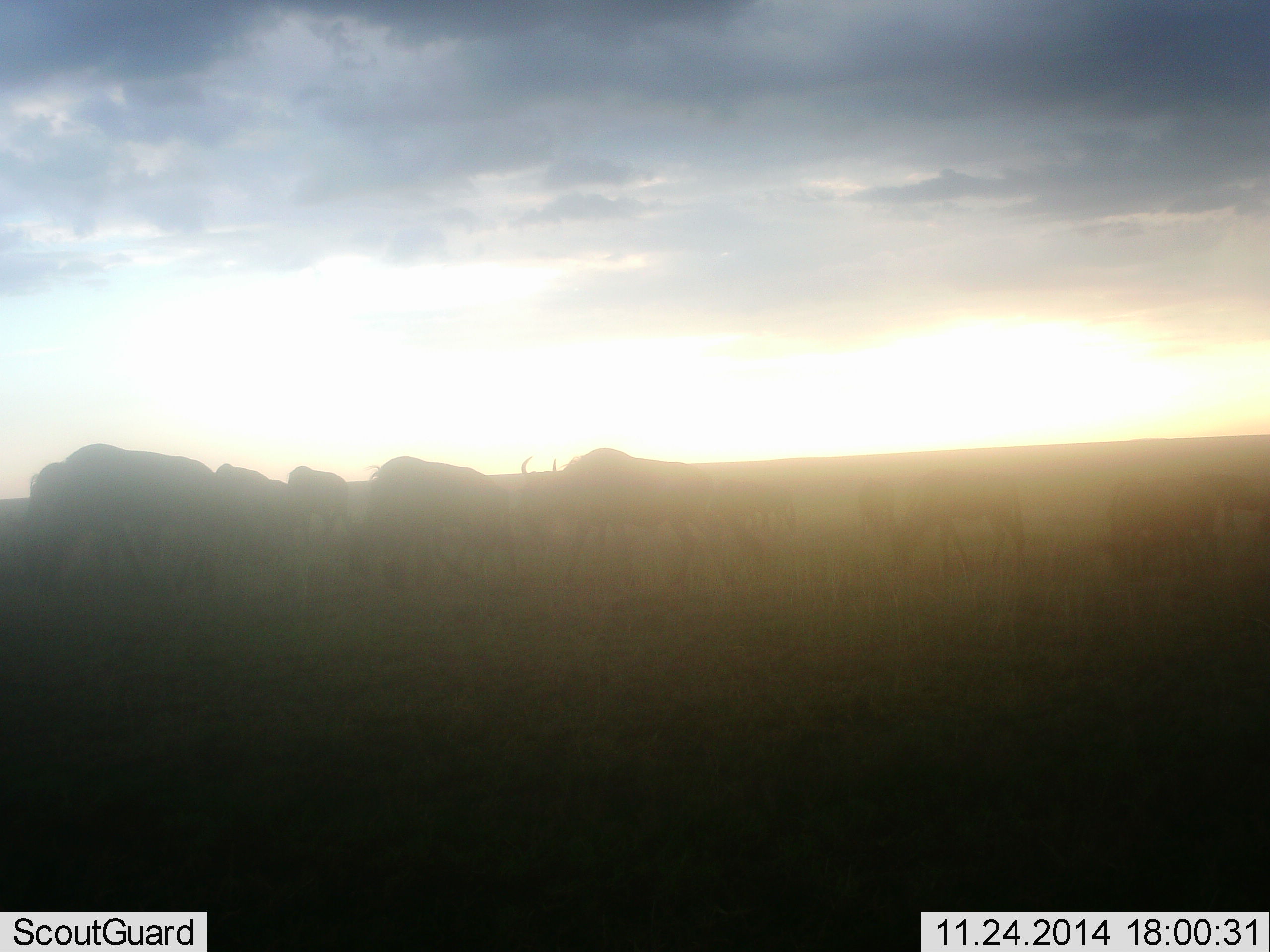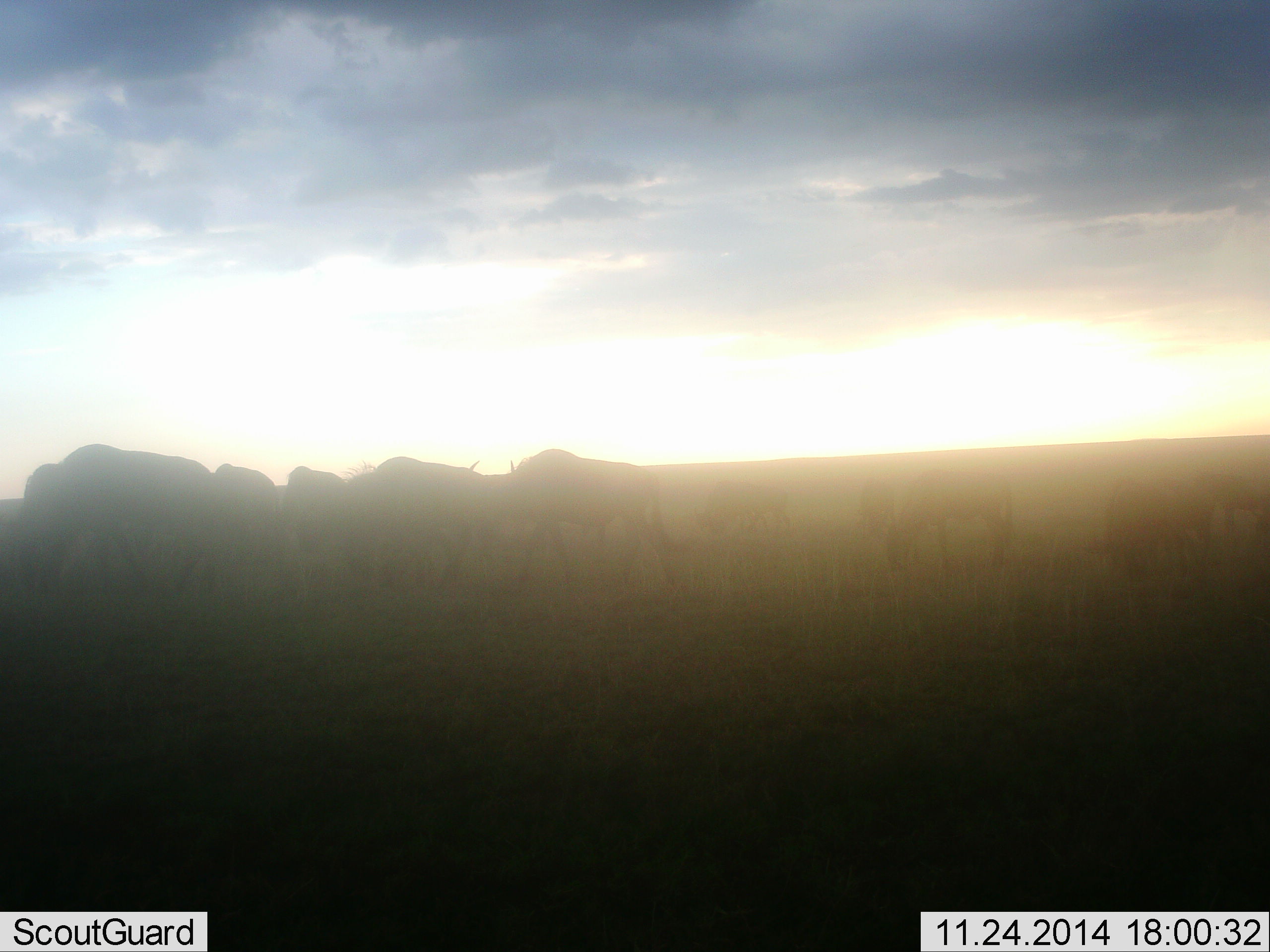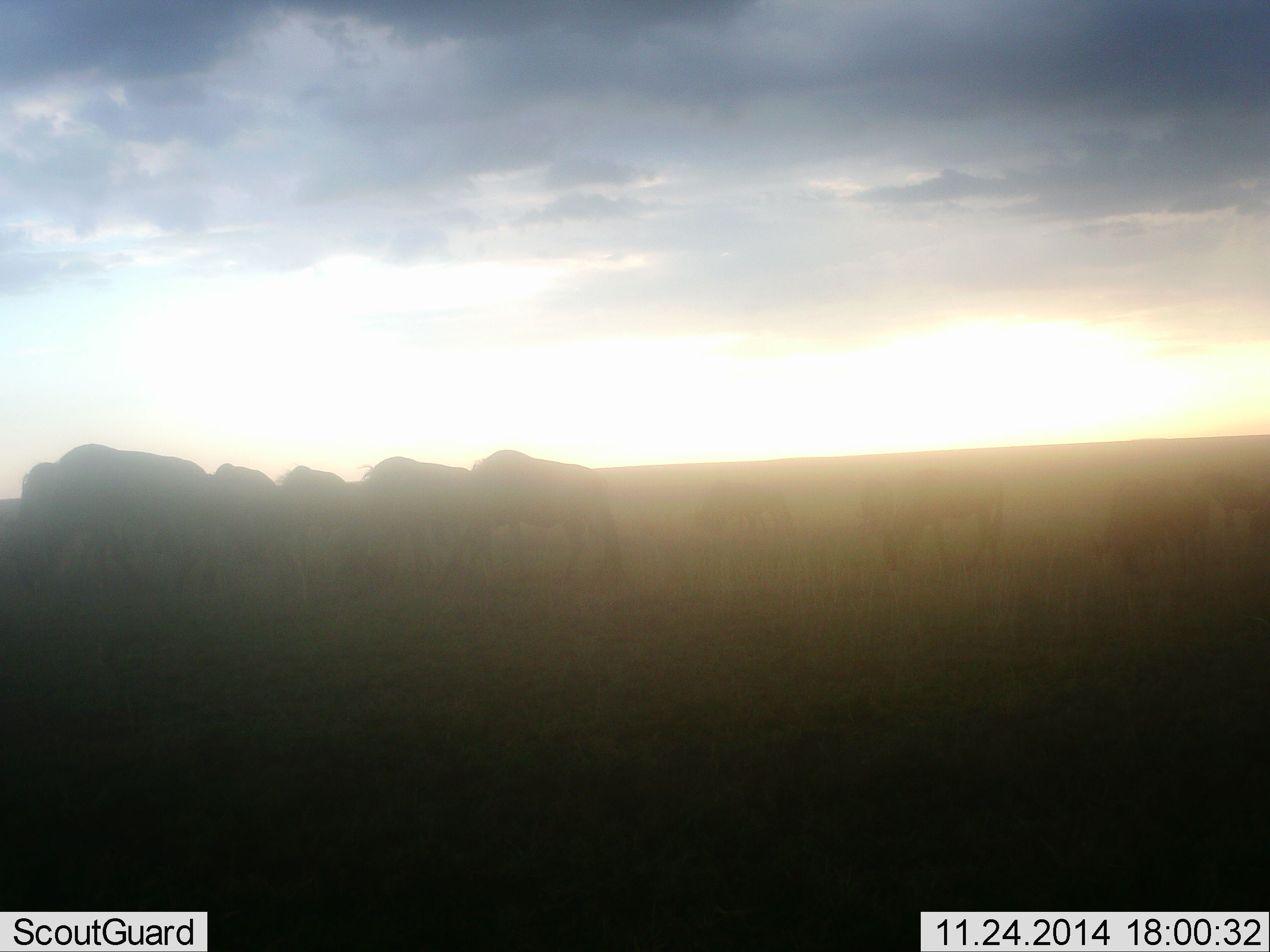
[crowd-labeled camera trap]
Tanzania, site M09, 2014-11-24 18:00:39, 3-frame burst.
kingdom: Animalia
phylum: Chordata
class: Mammalia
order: Artiodactyla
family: Bovidae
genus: Connochaetes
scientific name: Connochaetes taurinus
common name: blue wildebeest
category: wildebeest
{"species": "wildebeest (blue wildebeest) (Connochaetes taurinus)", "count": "11-50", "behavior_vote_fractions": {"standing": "30%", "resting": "0%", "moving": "70%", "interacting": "0%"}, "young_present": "0%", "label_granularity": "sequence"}